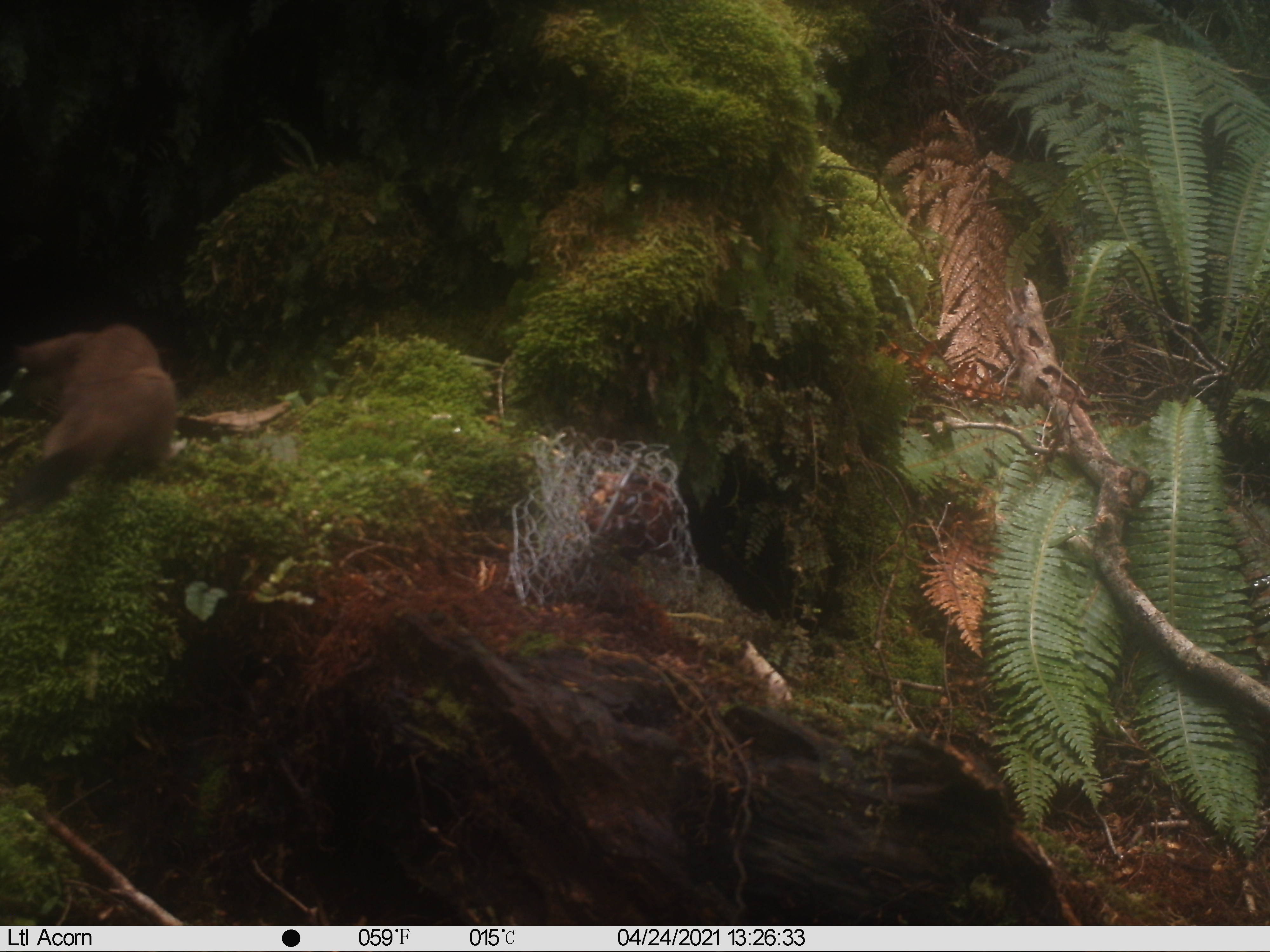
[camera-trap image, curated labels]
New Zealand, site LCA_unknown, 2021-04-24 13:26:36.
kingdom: Animalia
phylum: Chordata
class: Mammalia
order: Carnivora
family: Mustelidae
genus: Mustela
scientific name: Mustela erminea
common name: stoat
Stoat (Mustela erminea).